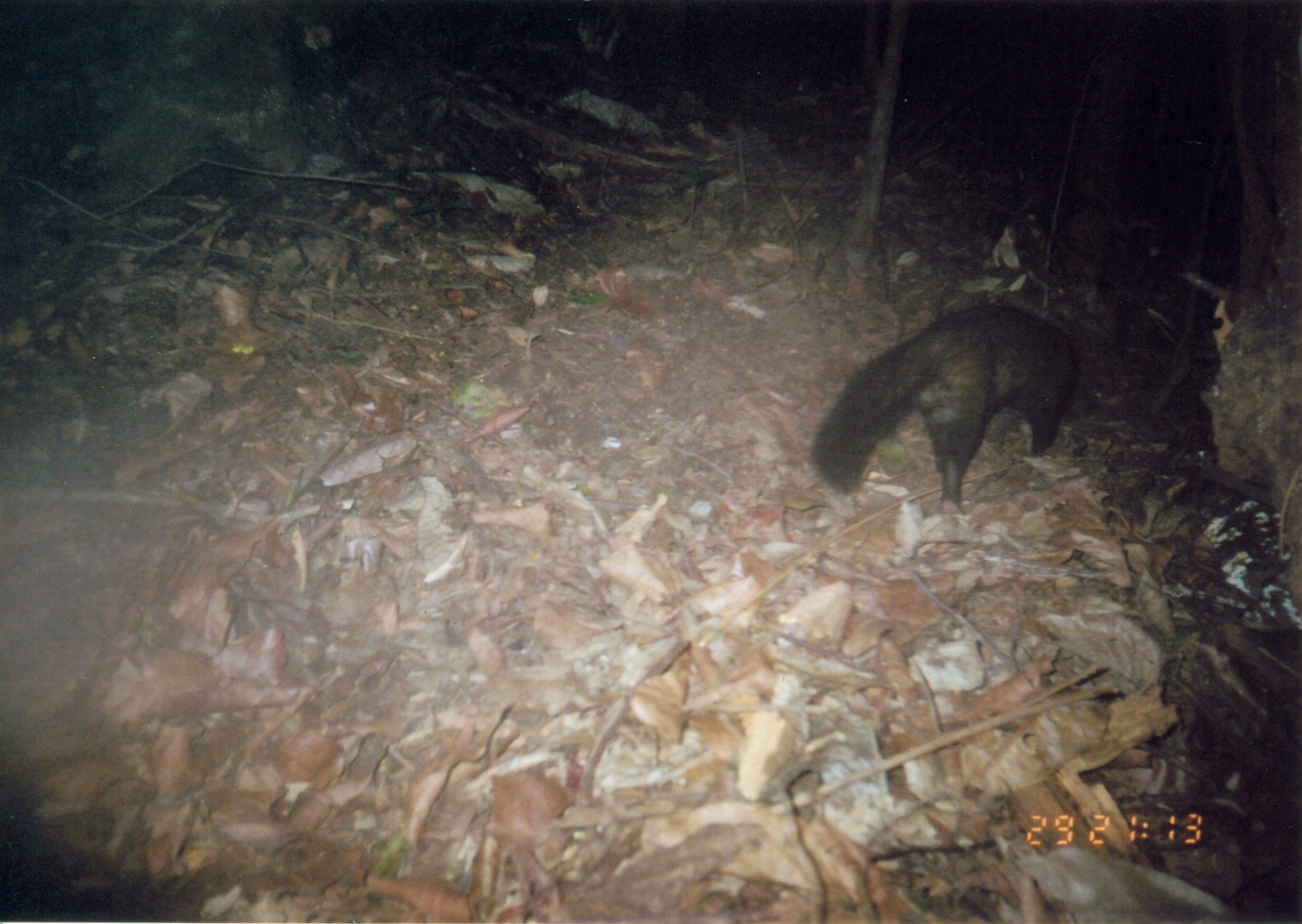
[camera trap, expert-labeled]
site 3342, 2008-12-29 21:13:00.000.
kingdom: Animalia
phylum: Chordata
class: Mammalia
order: Carnivora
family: Herpestidae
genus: Bdeogale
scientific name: Bdeogale crassicauda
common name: bushy-tailed mongoose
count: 1